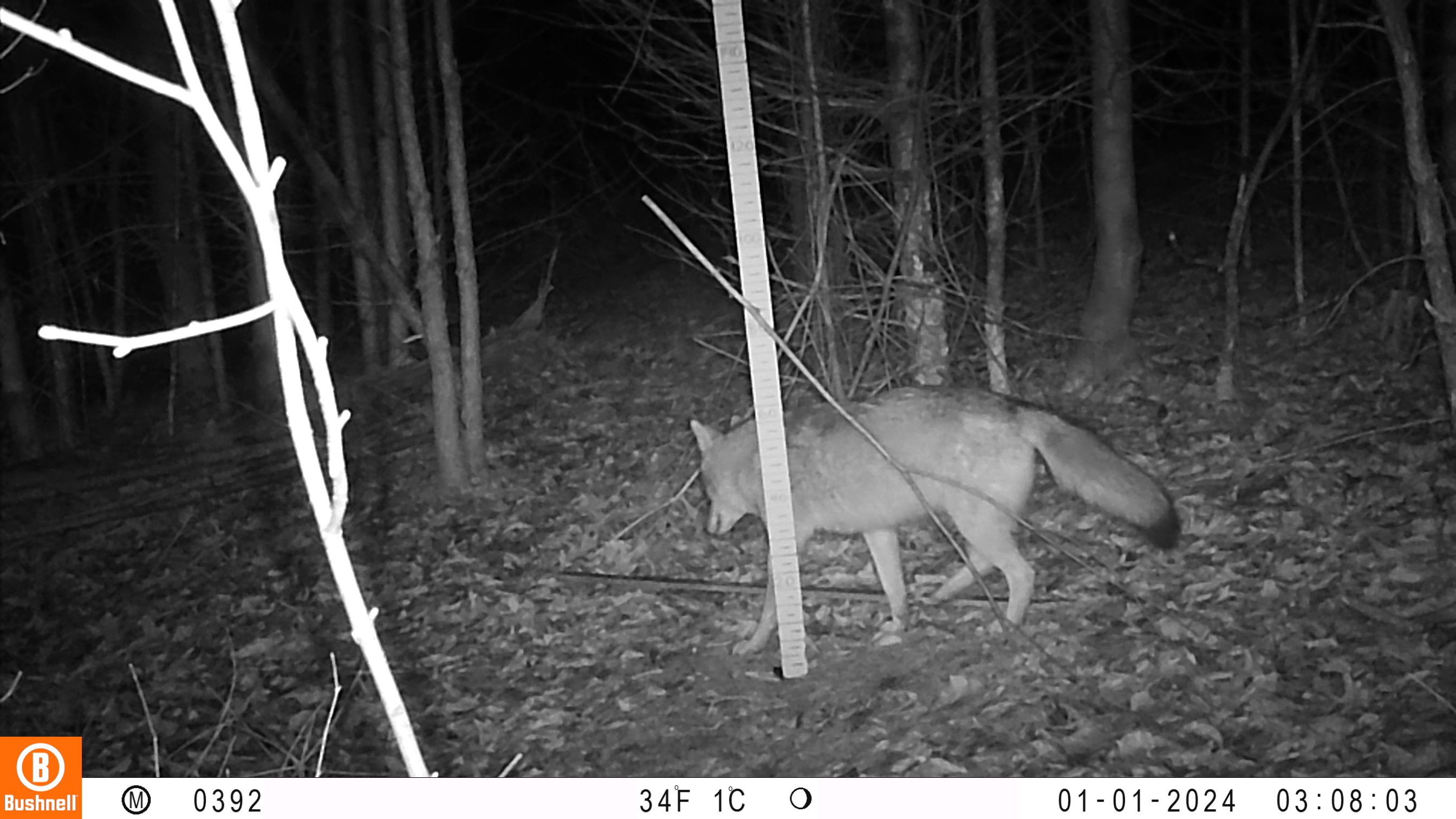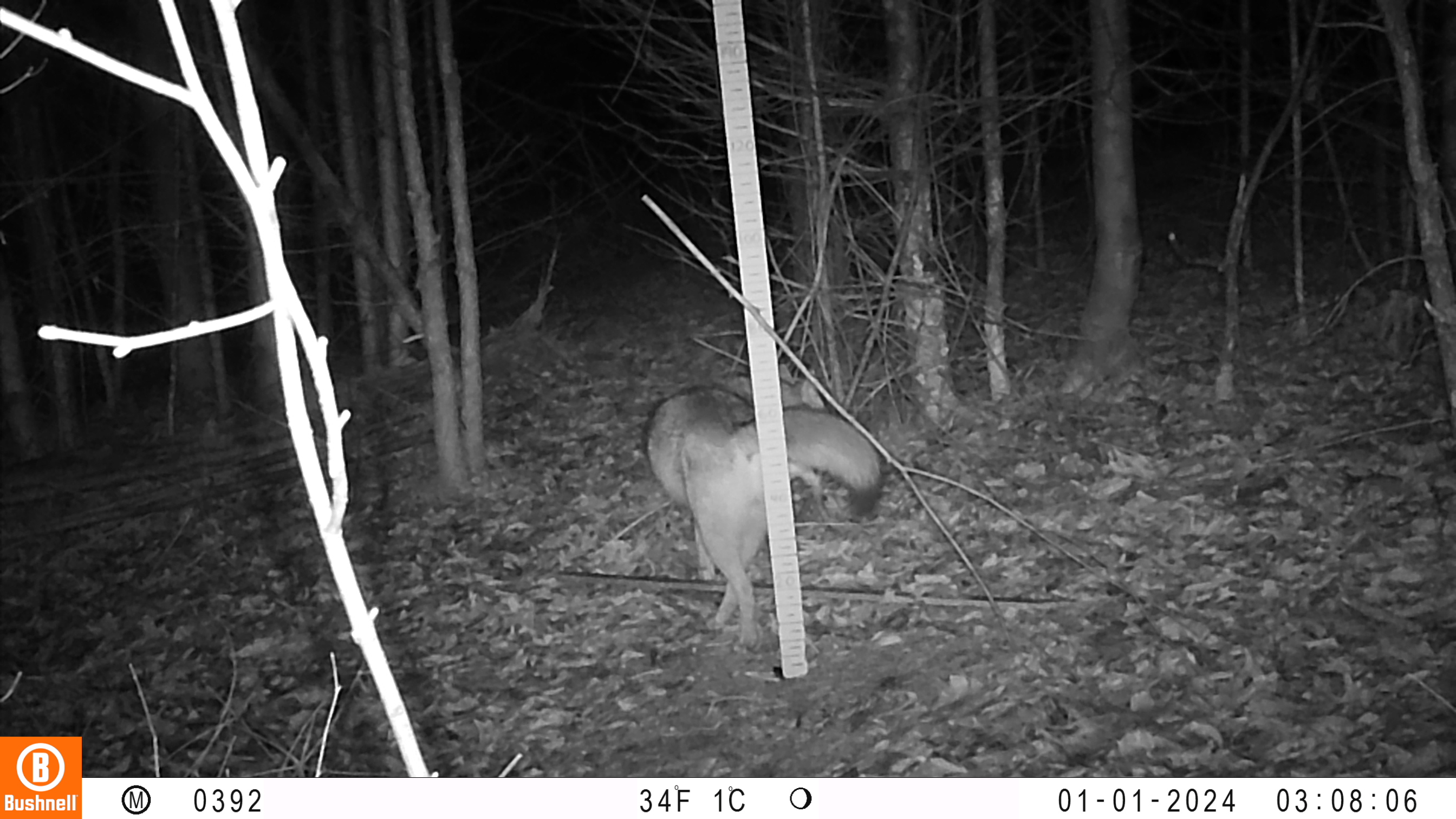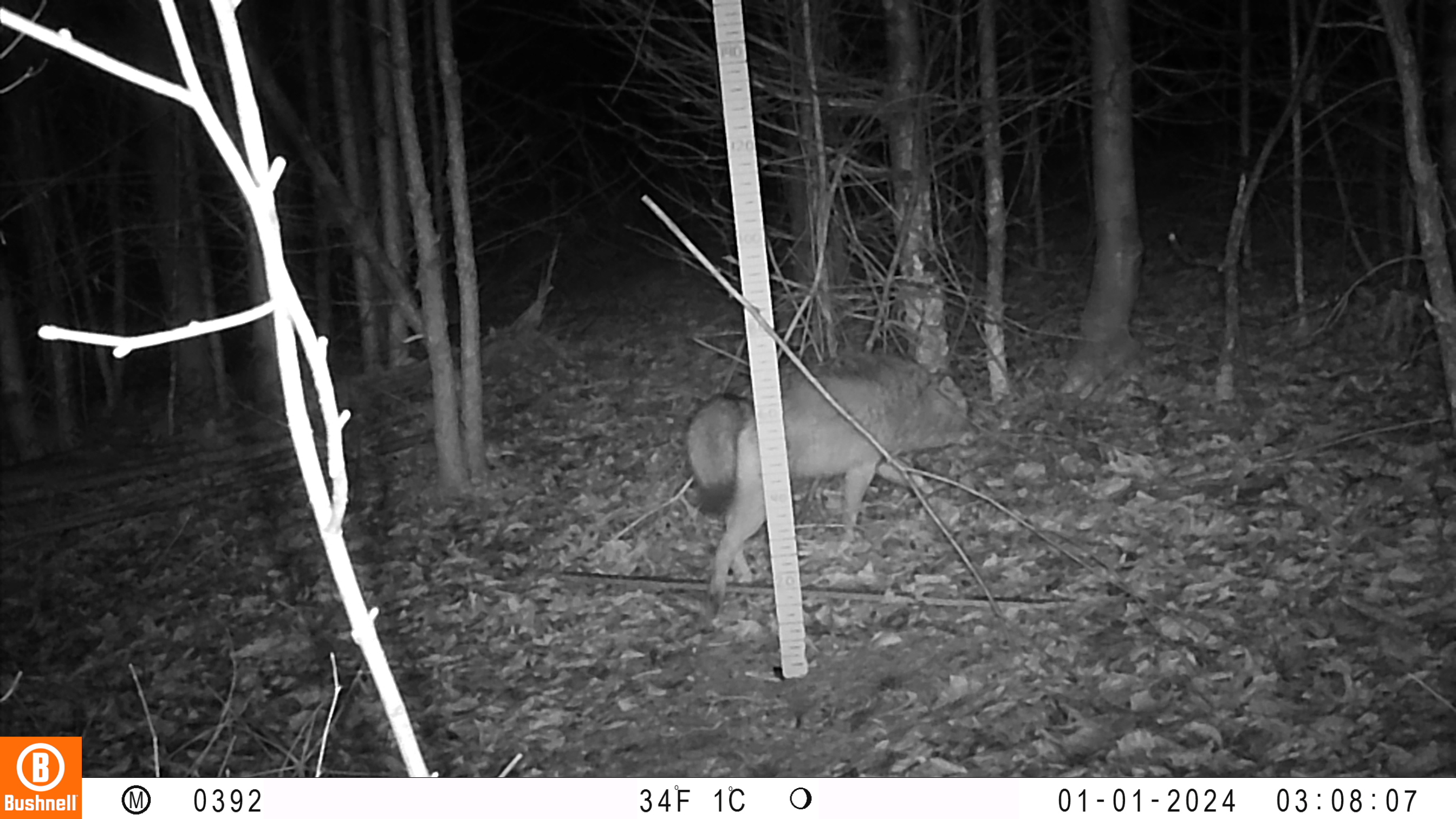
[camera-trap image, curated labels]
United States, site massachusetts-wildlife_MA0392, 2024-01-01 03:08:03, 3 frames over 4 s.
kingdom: Animalia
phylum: Chordata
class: Mammalia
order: Carnivora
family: Canidae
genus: Canis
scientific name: Canis latrans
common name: coyote